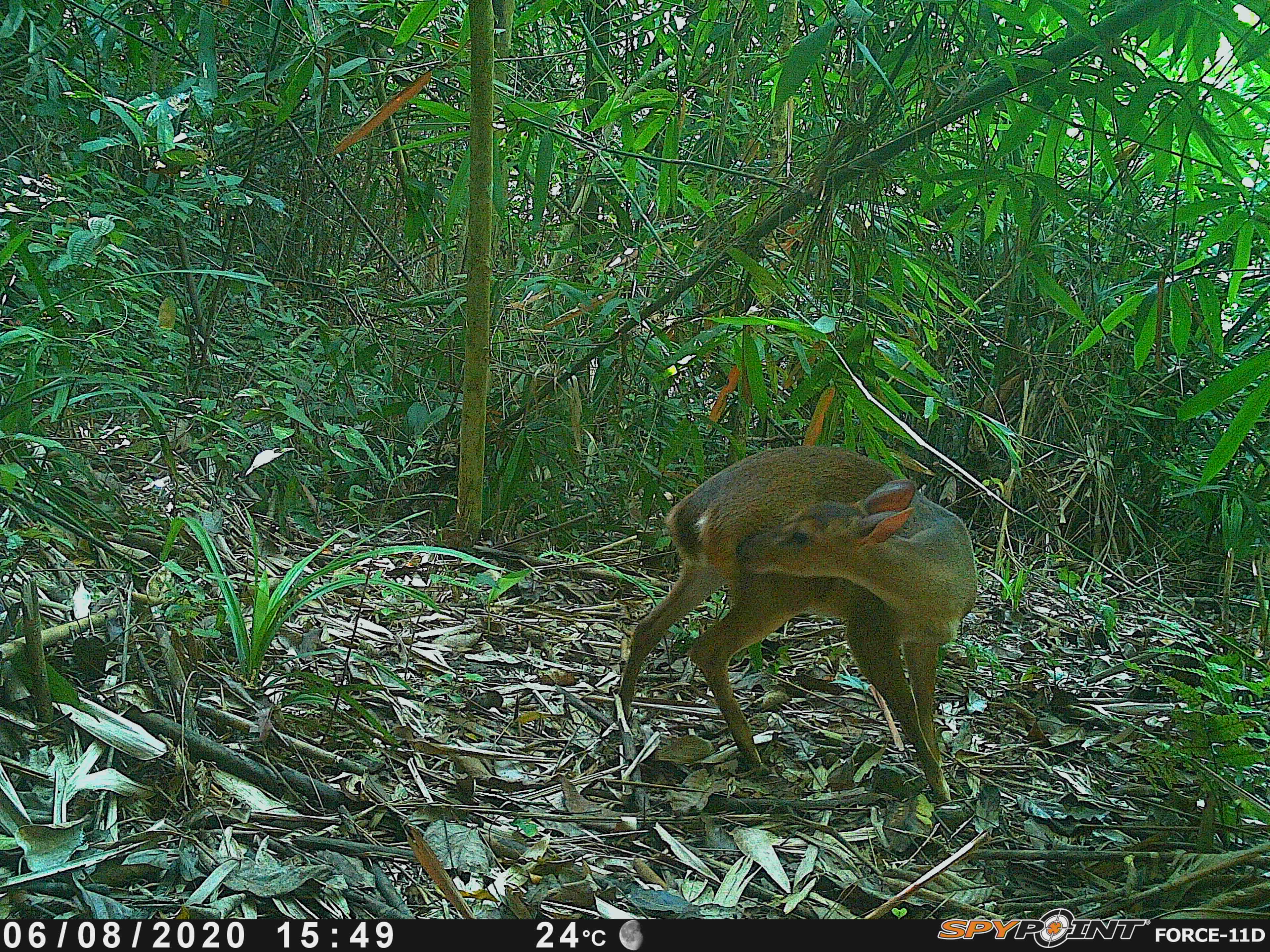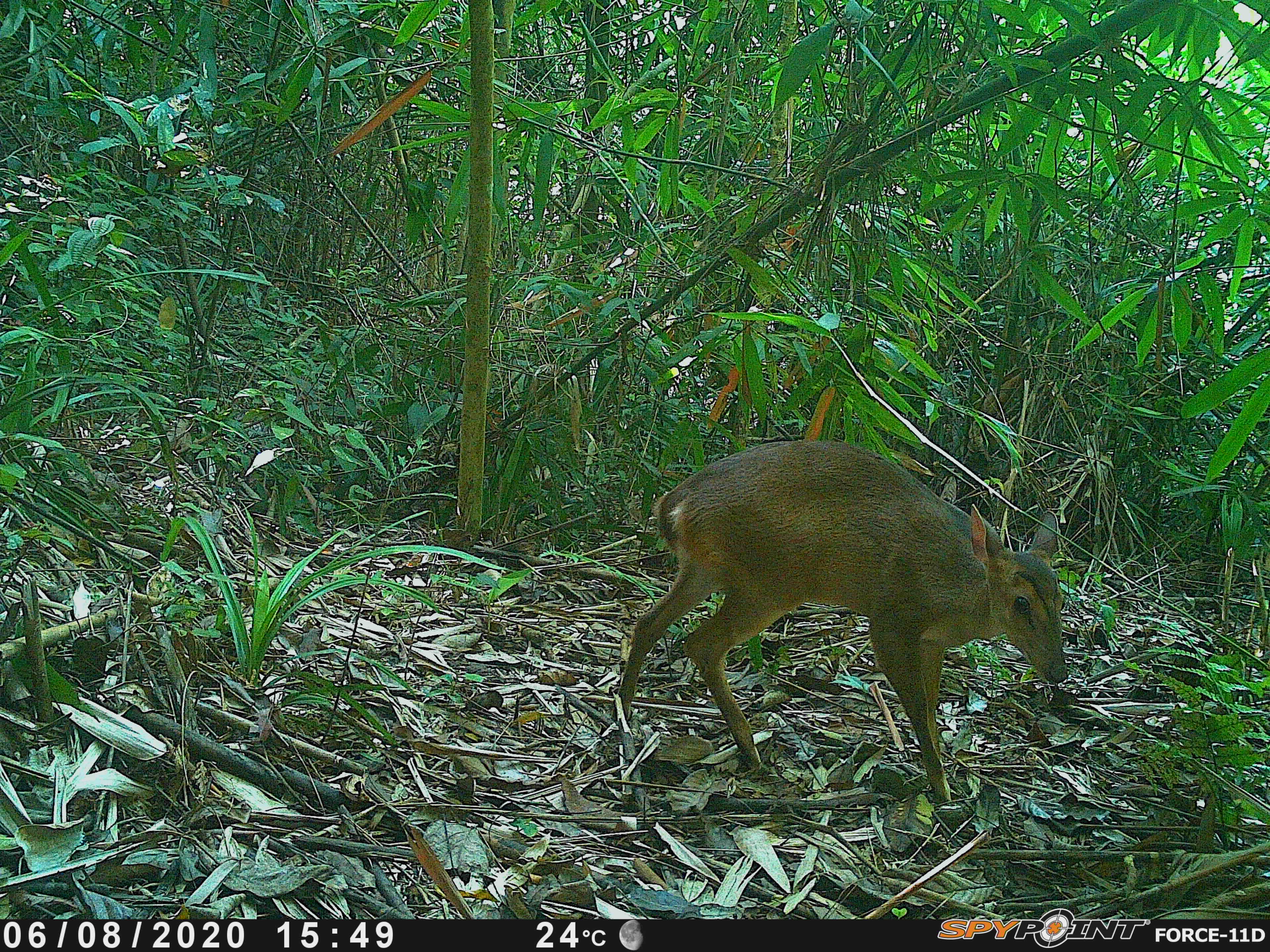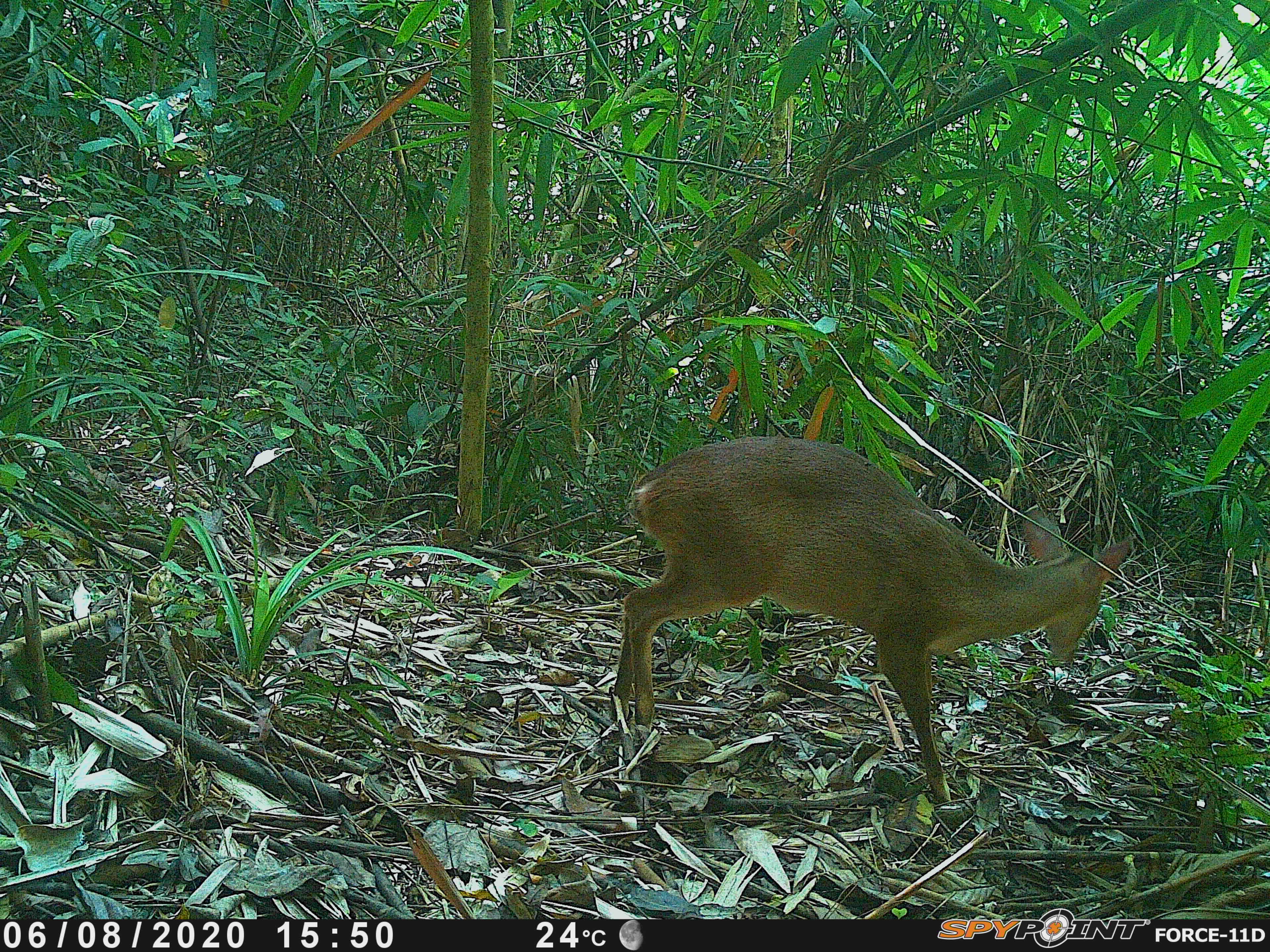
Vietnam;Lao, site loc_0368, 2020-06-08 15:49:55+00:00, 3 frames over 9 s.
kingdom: Animalia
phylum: Chordata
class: Mammalia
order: Artiodactyla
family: Cervidae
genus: Muntiacus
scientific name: Muntiacus vuquangensis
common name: large-antlered muntjac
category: large antlered muntjac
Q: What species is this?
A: Large antlered muntjac (large-antlered muntjac) (Muntiacus vuquangensis).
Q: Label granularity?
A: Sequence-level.